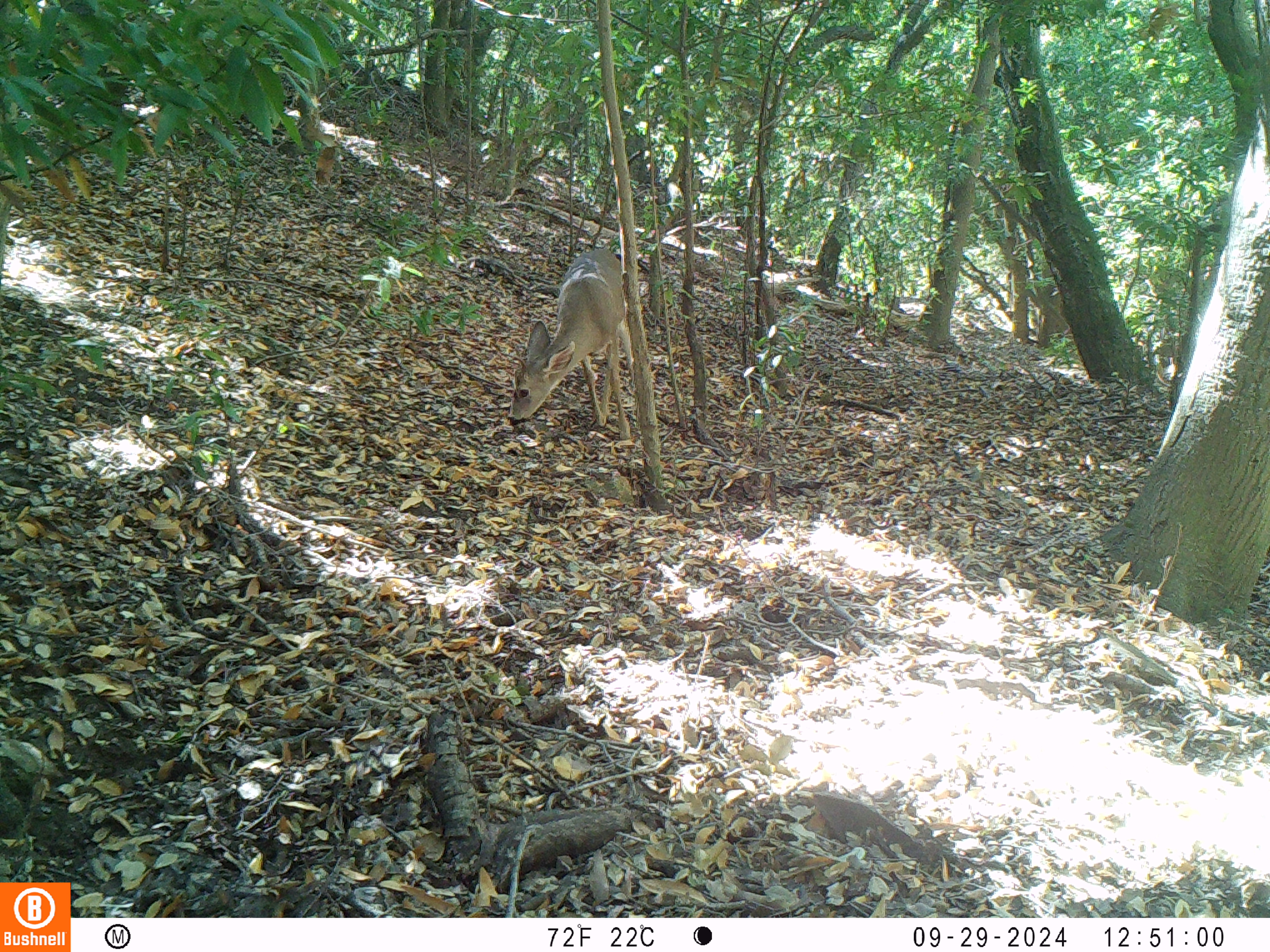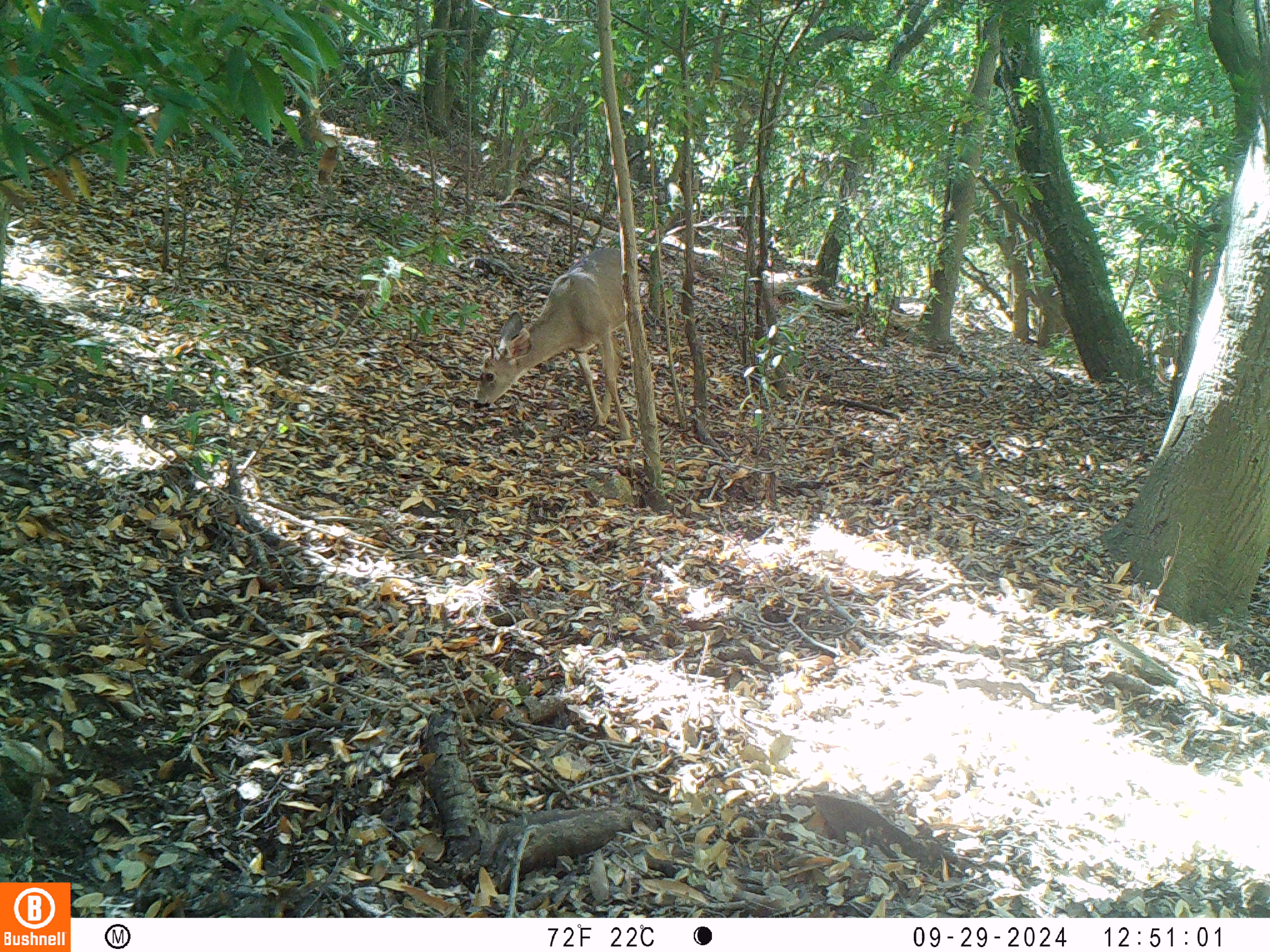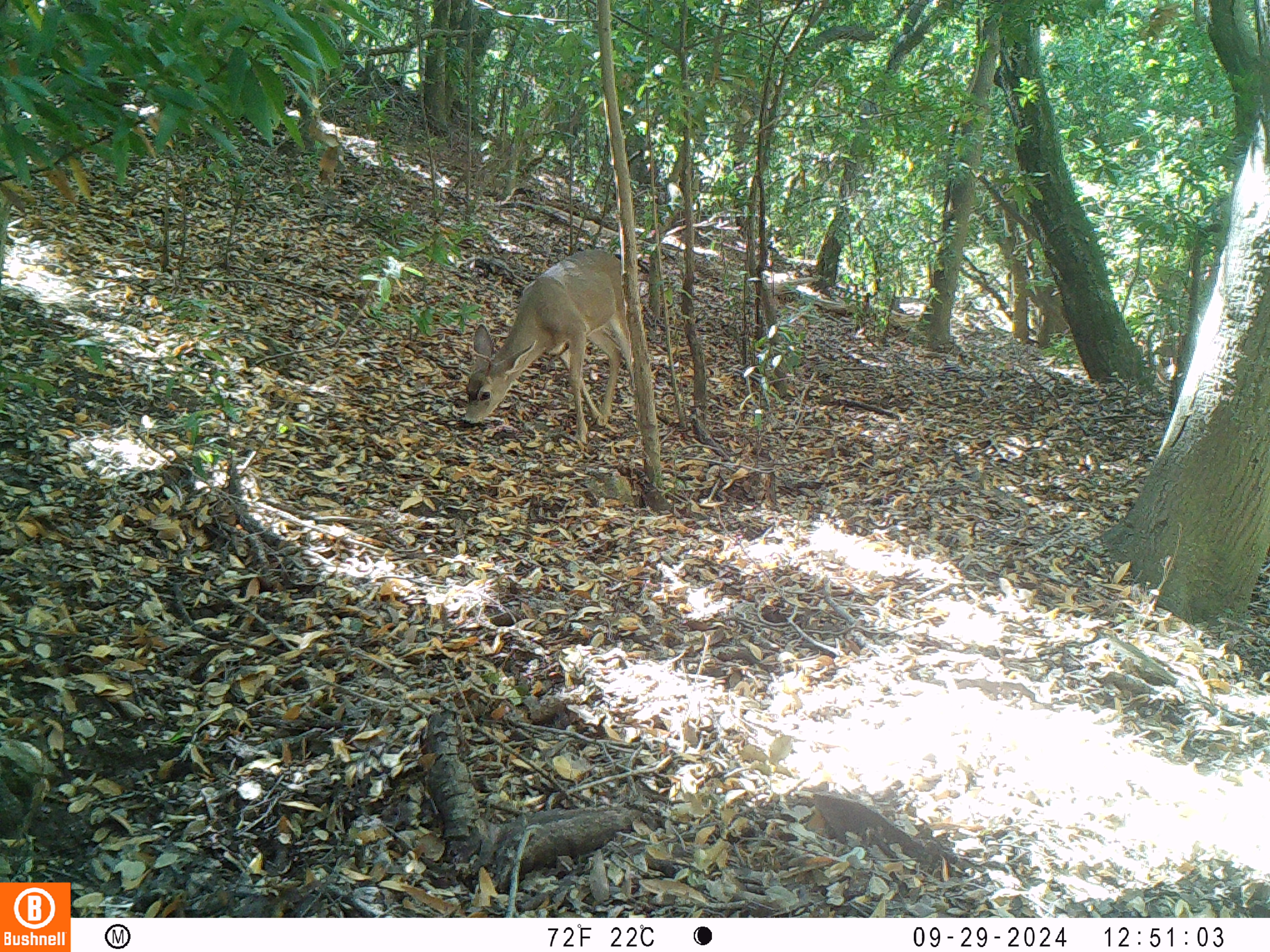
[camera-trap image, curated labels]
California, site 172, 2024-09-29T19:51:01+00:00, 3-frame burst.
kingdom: Animalia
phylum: Chordata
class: Mammalia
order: Artiodactyla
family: Cervidae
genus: Odocoileus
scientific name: Odocoileus hemionus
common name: mule deer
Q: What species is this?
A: Mule deer (Odocoileus hemionus).